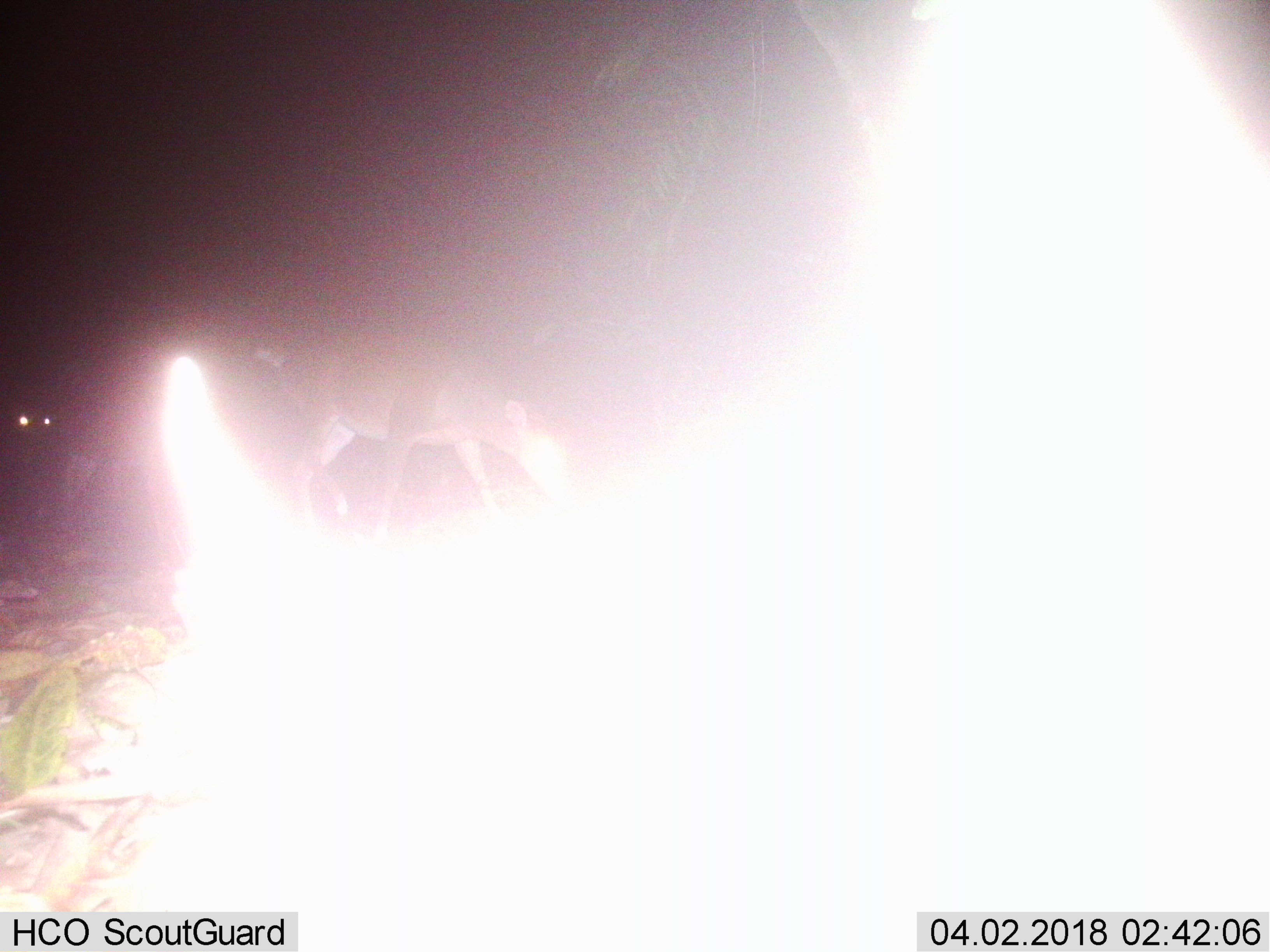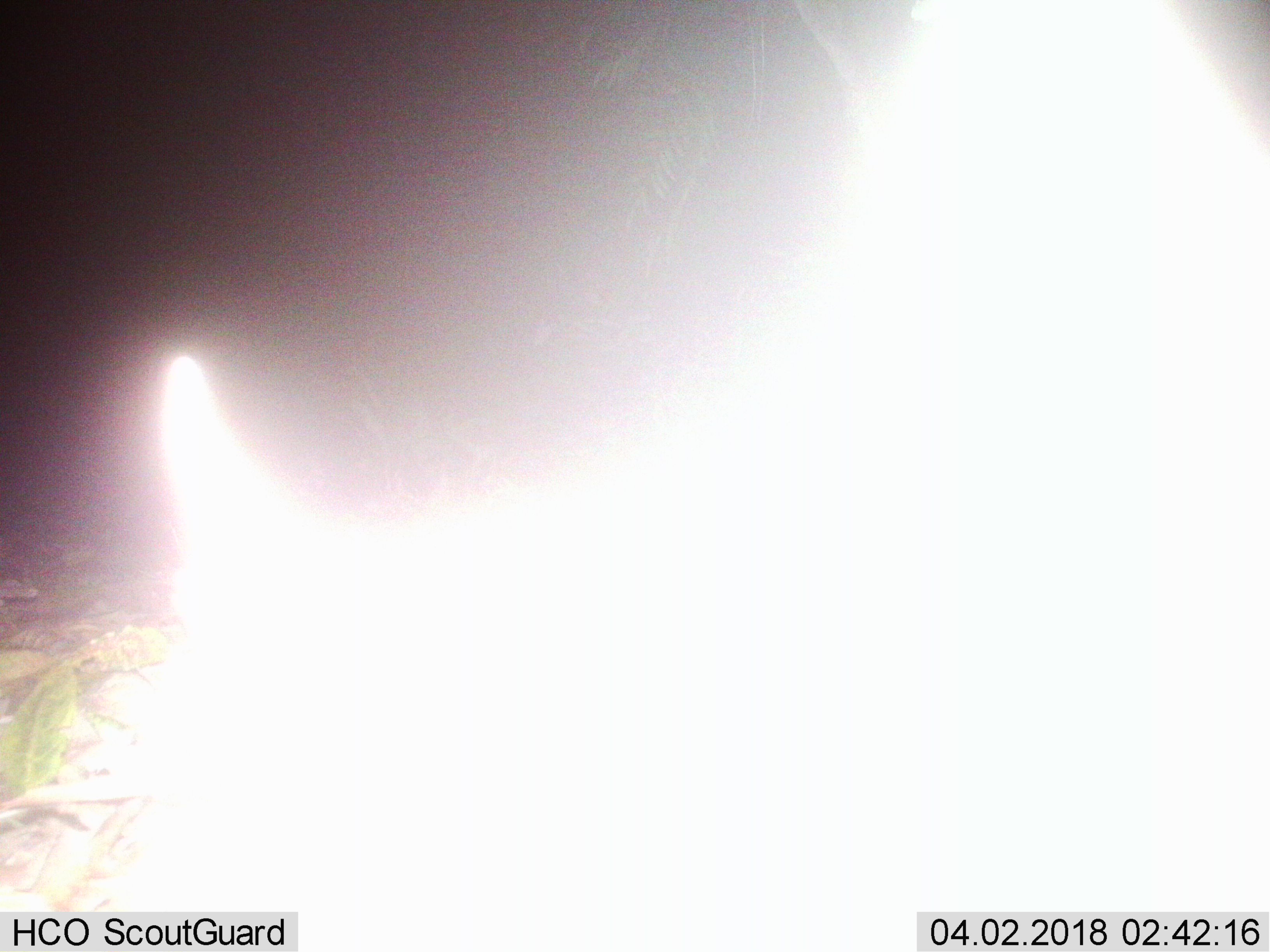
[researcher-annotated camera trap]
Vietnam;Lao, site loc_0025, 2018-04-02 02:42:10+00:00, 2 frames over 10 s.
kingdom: Animalia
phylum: Chordata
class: Mammalia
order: Artiodactyla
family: Cervidae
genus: Muntiacus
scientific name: Muntiacus vuquangensis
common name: large-antlered muntjac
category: large antlered muntjac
Large antlered muntjac (large-antlered muntjac) (Muntiacus vuquangensis). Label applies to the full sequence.